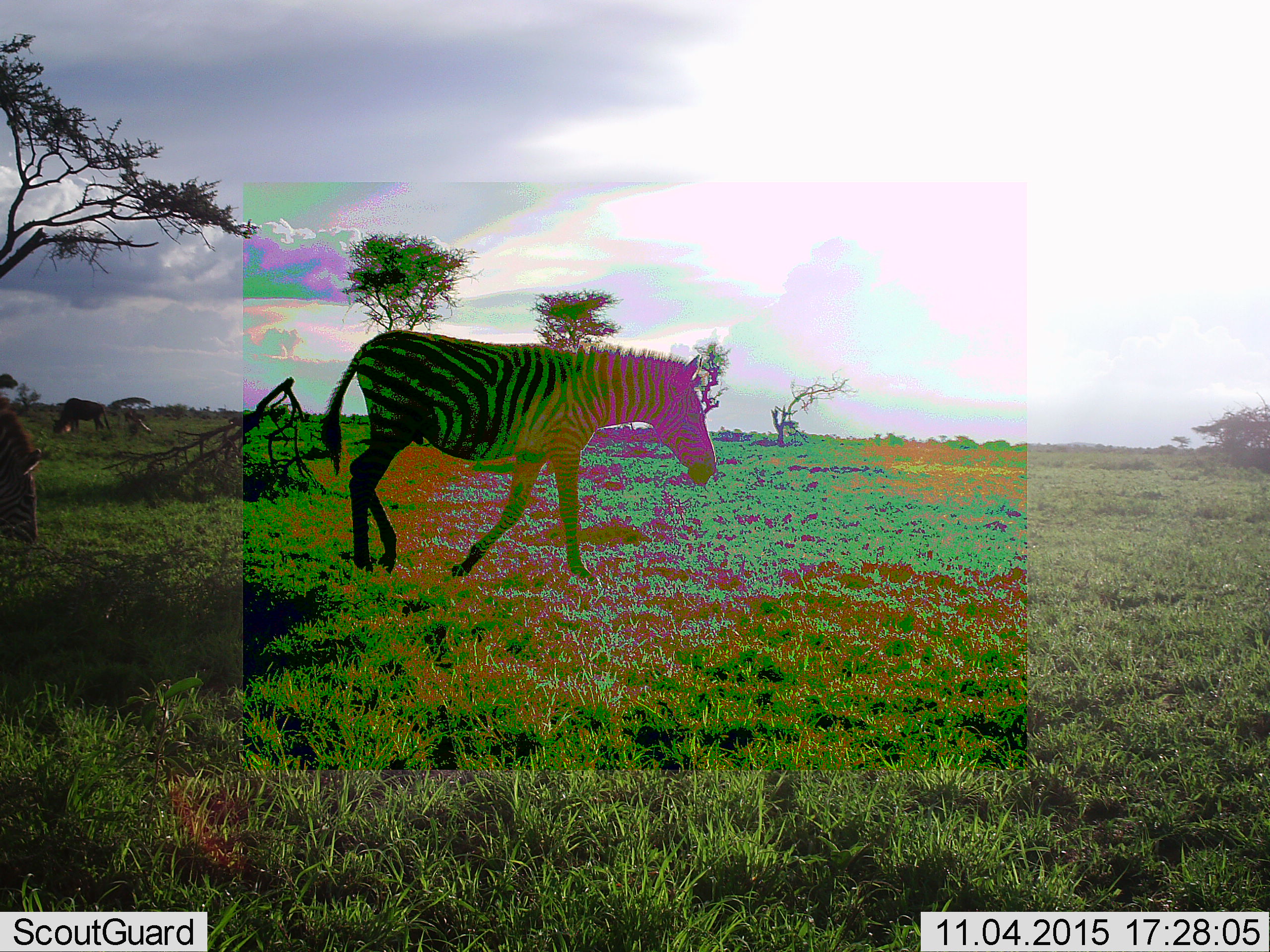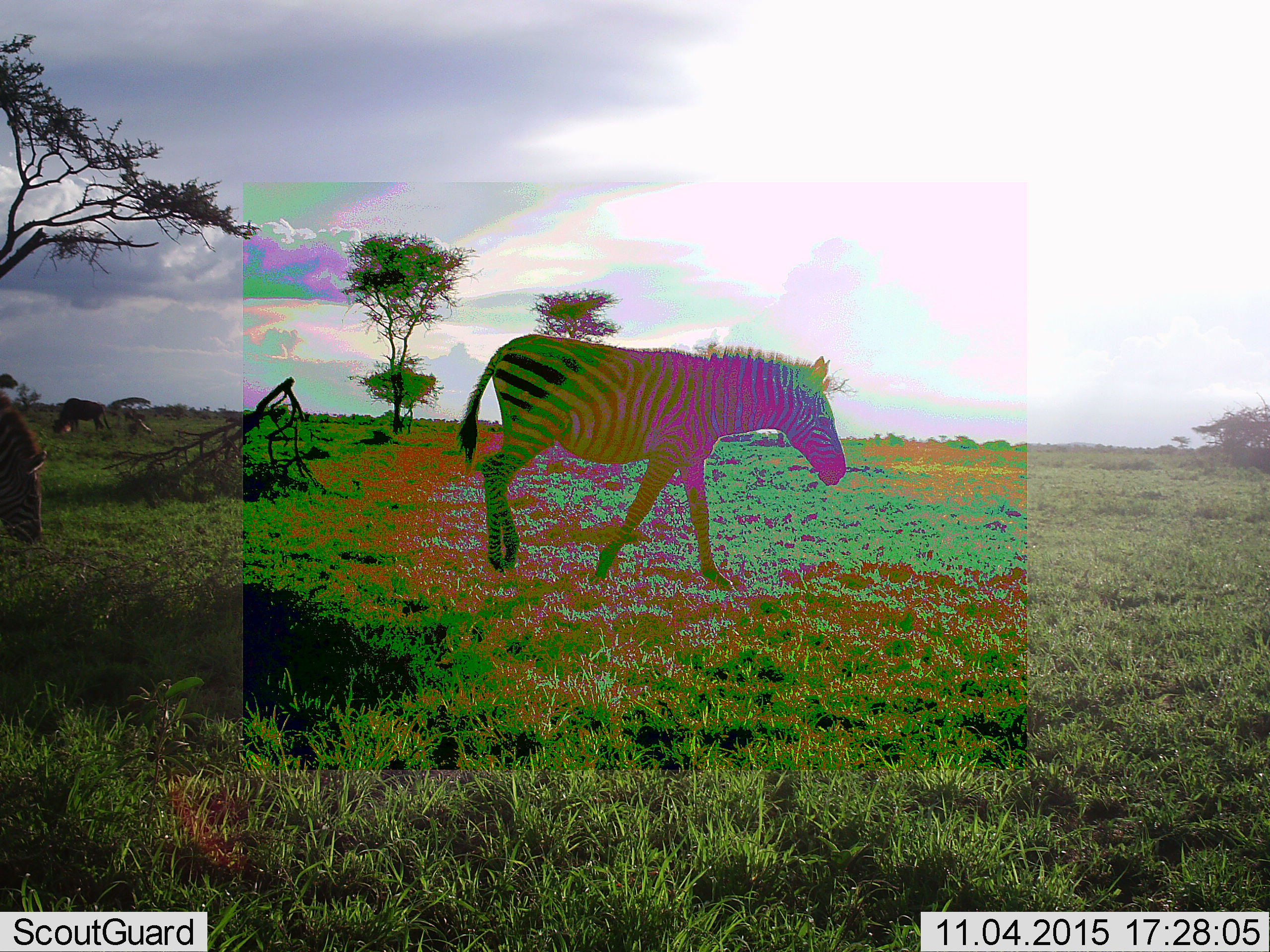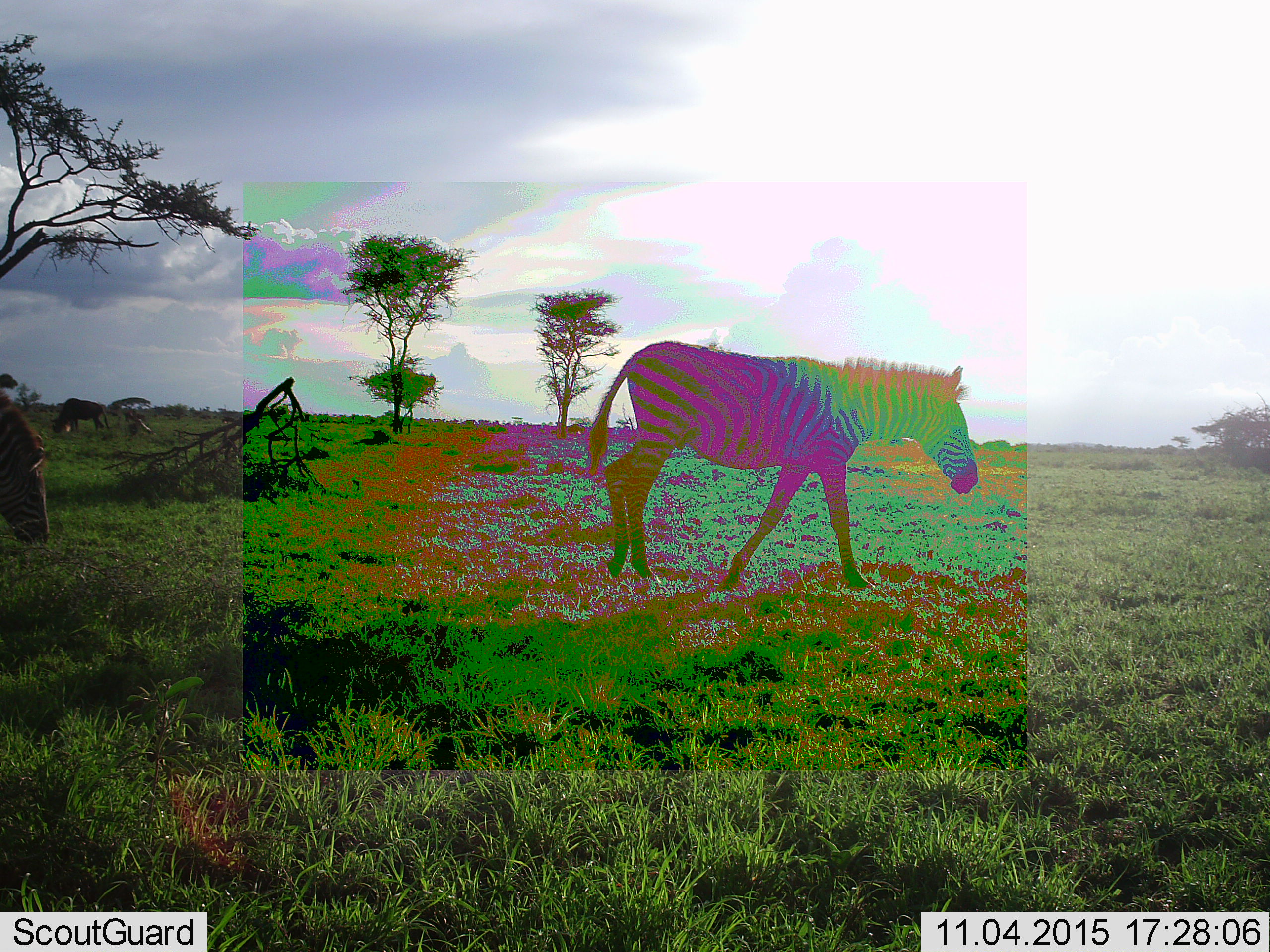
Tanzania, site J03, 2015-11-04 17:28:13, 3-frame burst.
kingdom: Animalia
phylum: Chordata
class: Mammalia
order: Artiodactyla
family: Bovidae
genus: Connochaetes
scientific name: Connochaetes taurinus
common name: blue wildebeest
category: wildebeest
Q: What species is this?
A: Wildebeest (blue wildebeest) (Connochaetes taurinus).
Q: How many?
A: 2.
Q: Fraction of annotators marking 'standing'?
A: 25%.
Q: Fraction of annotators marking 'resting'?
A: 0%.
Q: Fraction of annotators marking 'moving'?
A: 25%.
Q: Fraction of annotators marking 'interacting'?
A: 0%.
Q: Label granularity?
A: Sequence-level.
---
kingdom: Animalia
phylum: Chordata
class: Mammalia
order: Perissodactyla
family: Equidae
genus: Equus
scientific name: Equus quagga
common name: plains zebra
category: zebra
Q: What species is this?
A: Zebra (plains zebra) (Equus quagga).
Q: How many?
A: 2.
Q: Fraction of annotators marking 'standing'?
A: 20%.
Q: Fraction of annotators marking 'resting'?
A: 0%.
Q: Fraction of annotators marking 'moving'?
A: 80%.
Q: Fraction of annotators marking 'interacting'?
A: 0%.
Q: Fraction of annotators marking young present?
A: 0%.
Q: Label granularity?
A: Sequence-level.